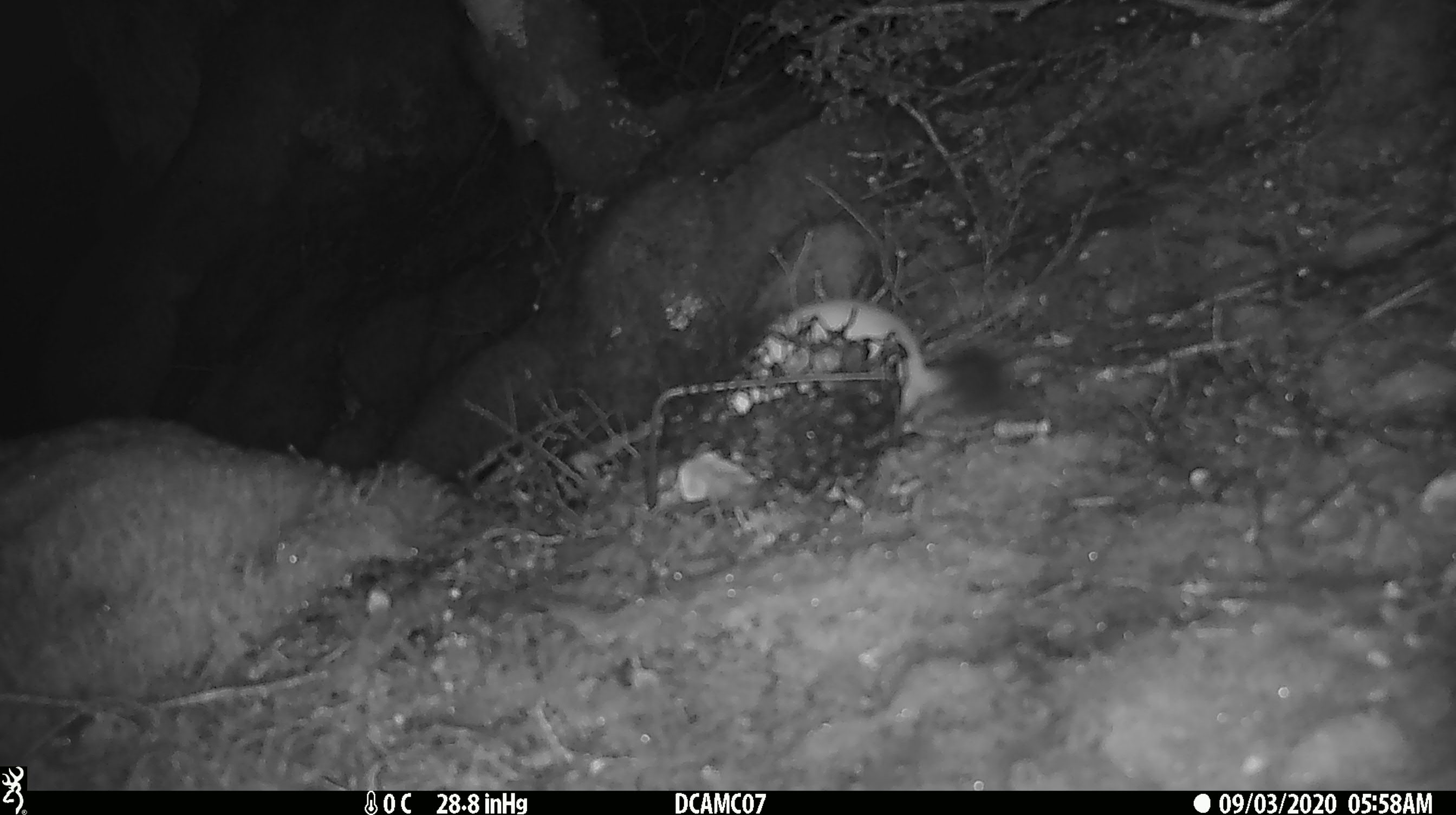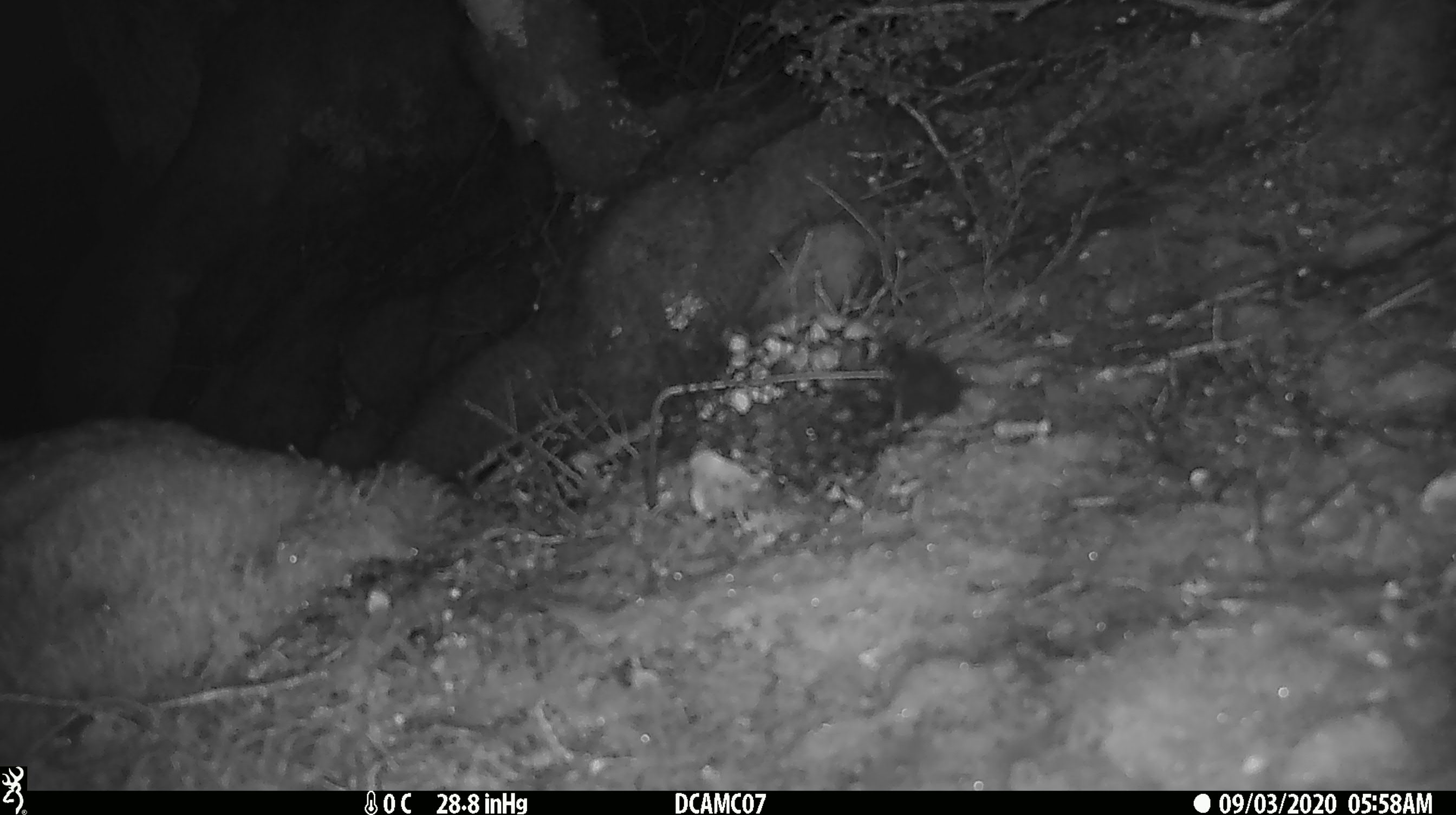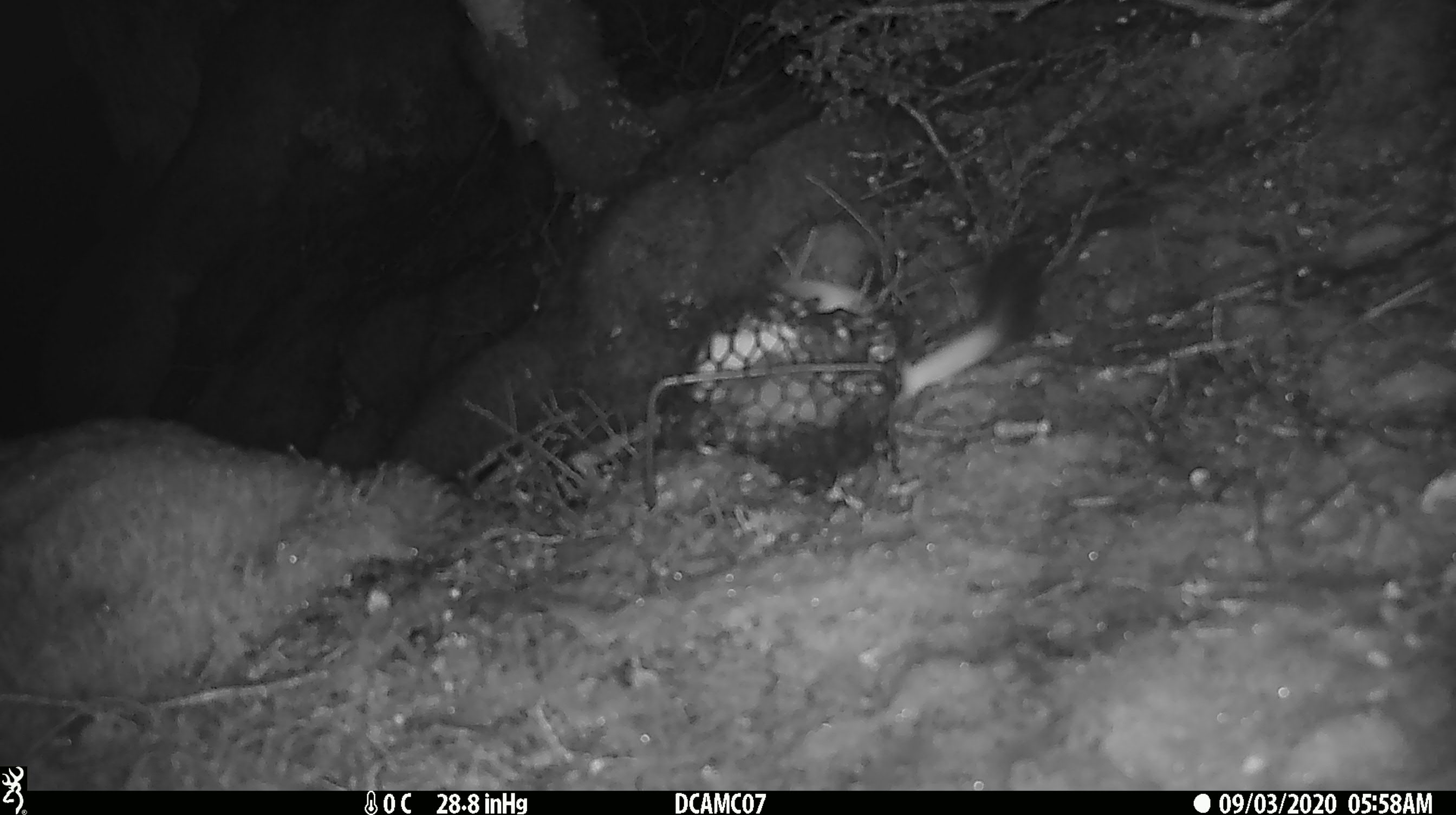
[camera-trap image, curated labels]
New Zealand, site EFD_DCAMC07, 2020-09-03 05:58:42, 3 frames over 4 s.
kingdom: Animalia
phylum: Chordata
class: Mammalia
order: Carnivora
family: Mustelidae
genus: Mustela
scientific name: Mustela erminea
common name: stoat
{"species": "stoat (Mustela erminea)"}